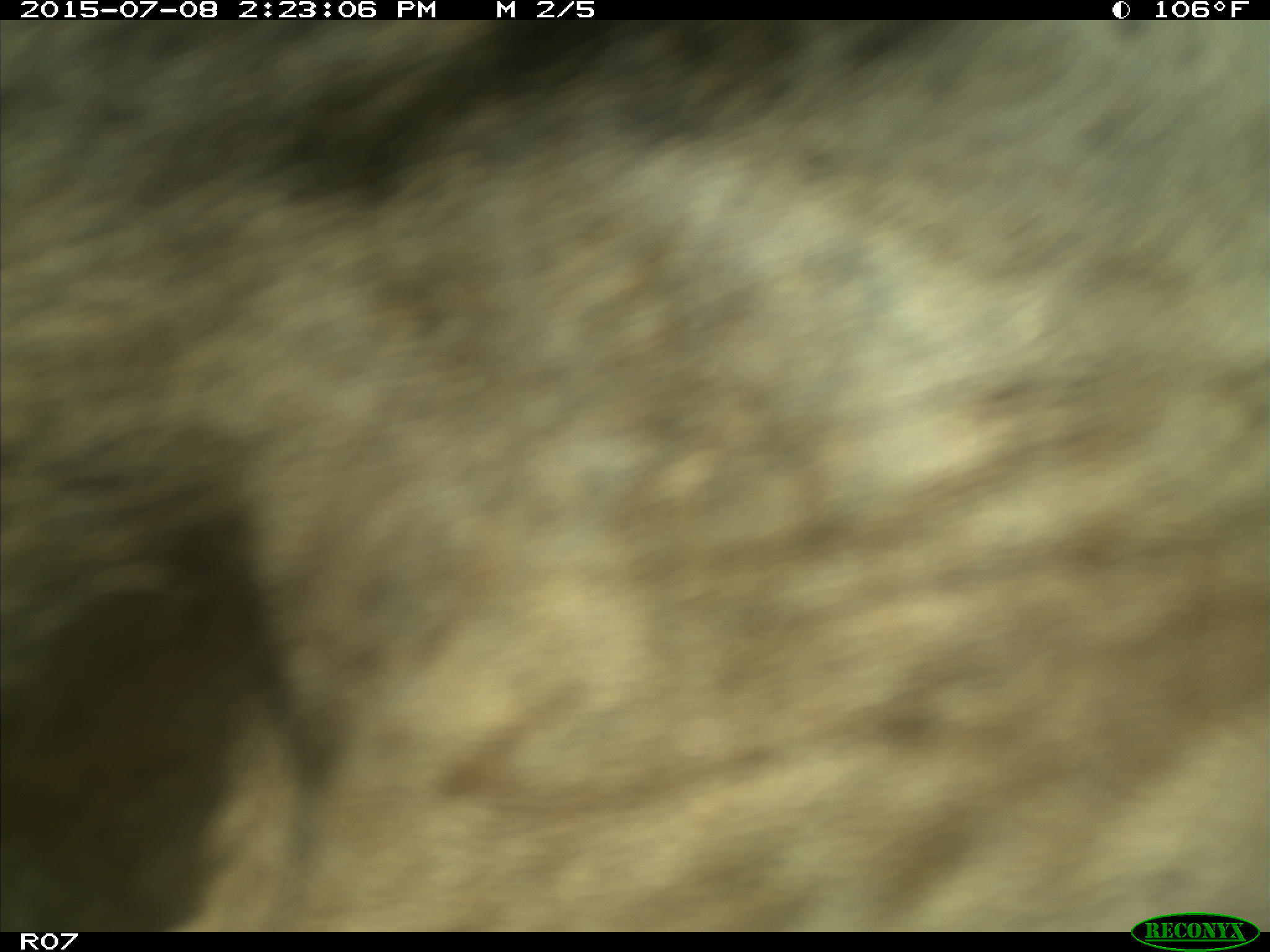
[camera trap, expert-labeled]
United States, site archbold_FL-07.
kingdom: Animalia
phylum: Chordata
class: Mammalia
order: Artiodactyla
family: Bovidae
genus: Bos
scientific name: Bos taurus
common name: domestic cow